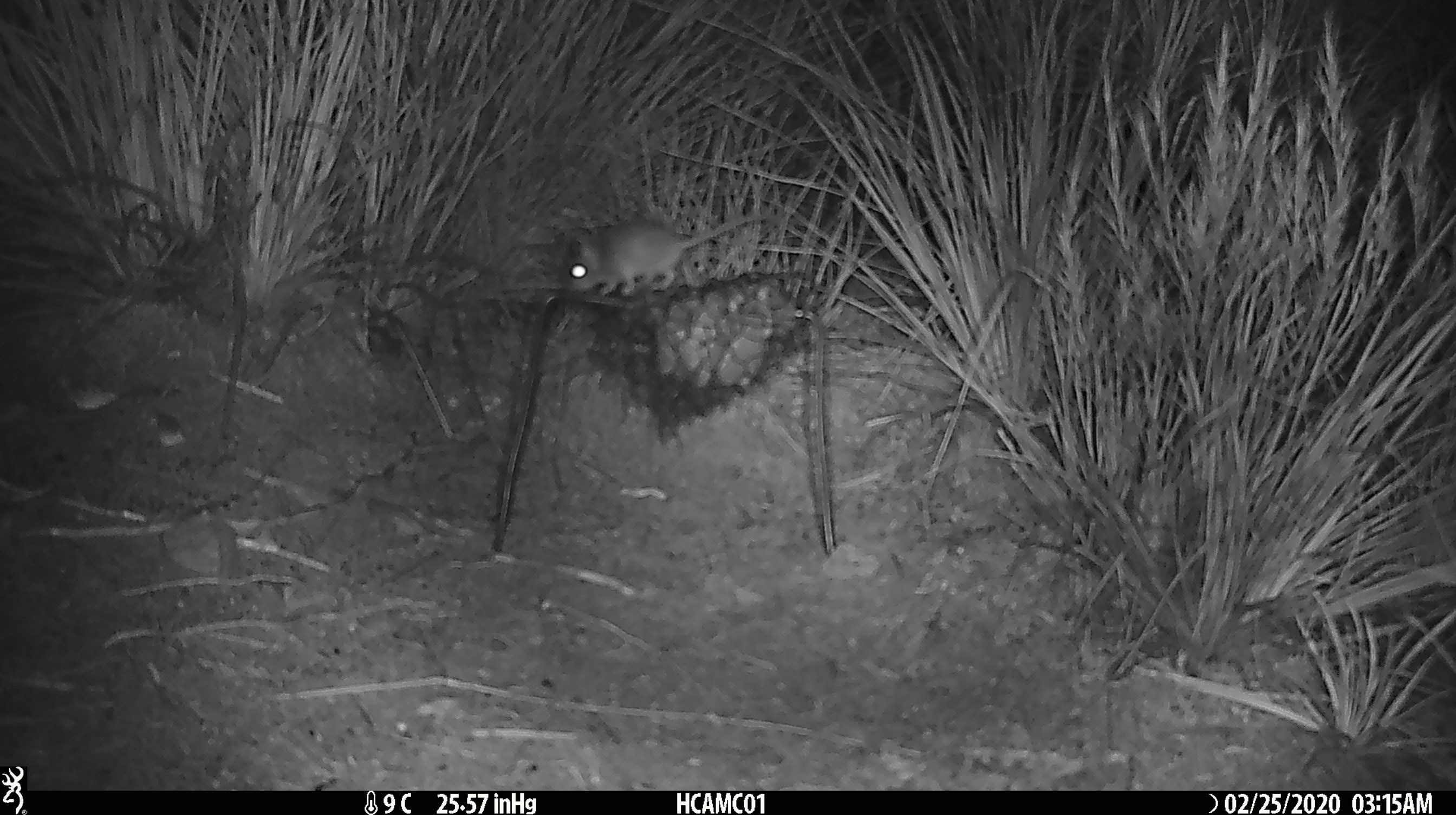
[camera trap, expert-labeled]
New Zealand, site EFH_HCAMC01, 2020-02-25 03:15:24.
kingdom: Animalia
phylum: Chordata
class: Mammalia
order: Rodentia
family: Muridae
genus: Mus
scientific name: Mus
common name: mouse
Mouse (Mus).